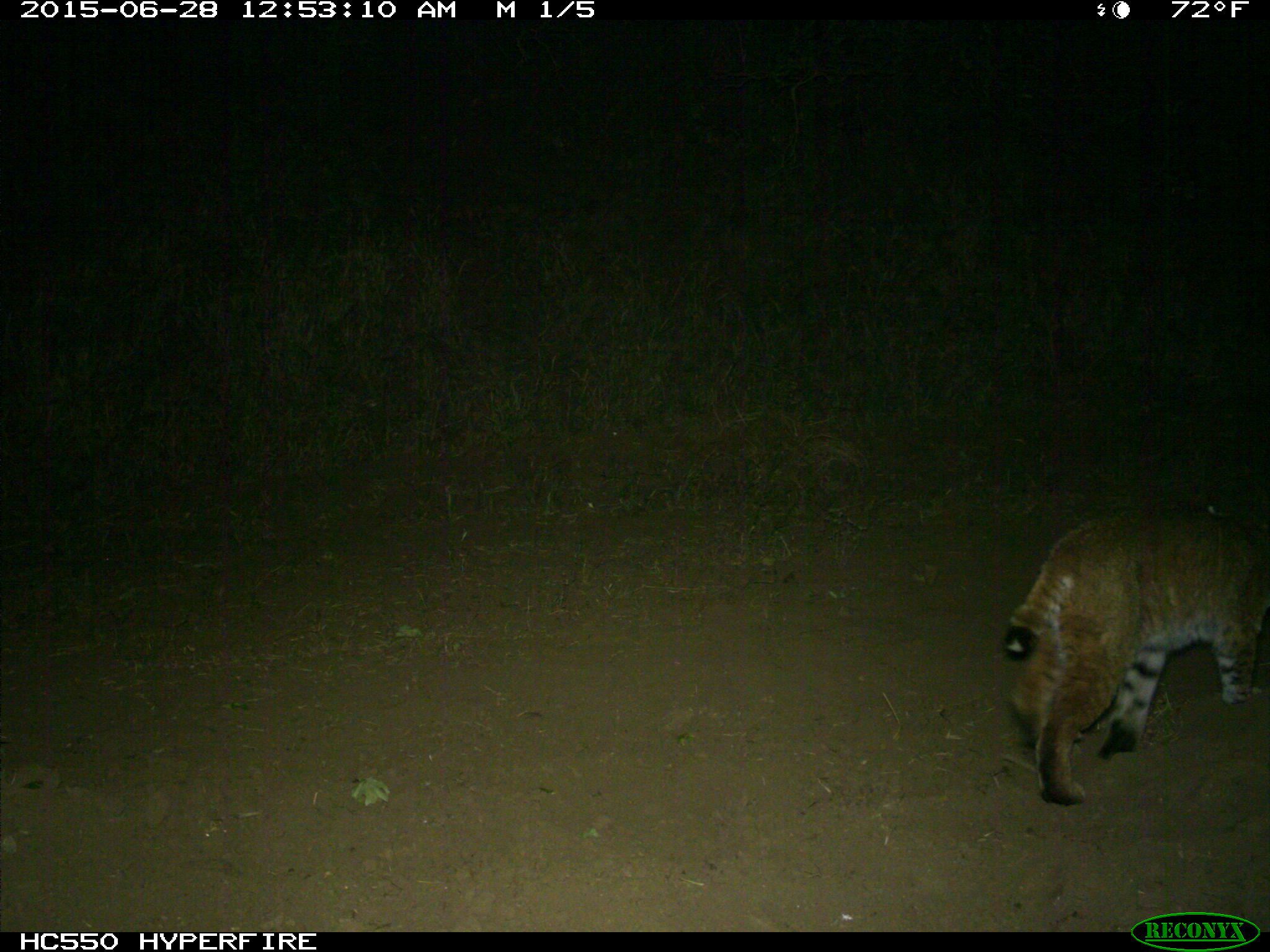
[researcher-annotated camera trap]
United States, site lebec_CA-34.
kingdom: Animalia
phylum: Chordata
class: Mammalia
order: Carnivora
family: Felidae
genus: Lynx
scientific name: Lynx rufus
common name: bobcat